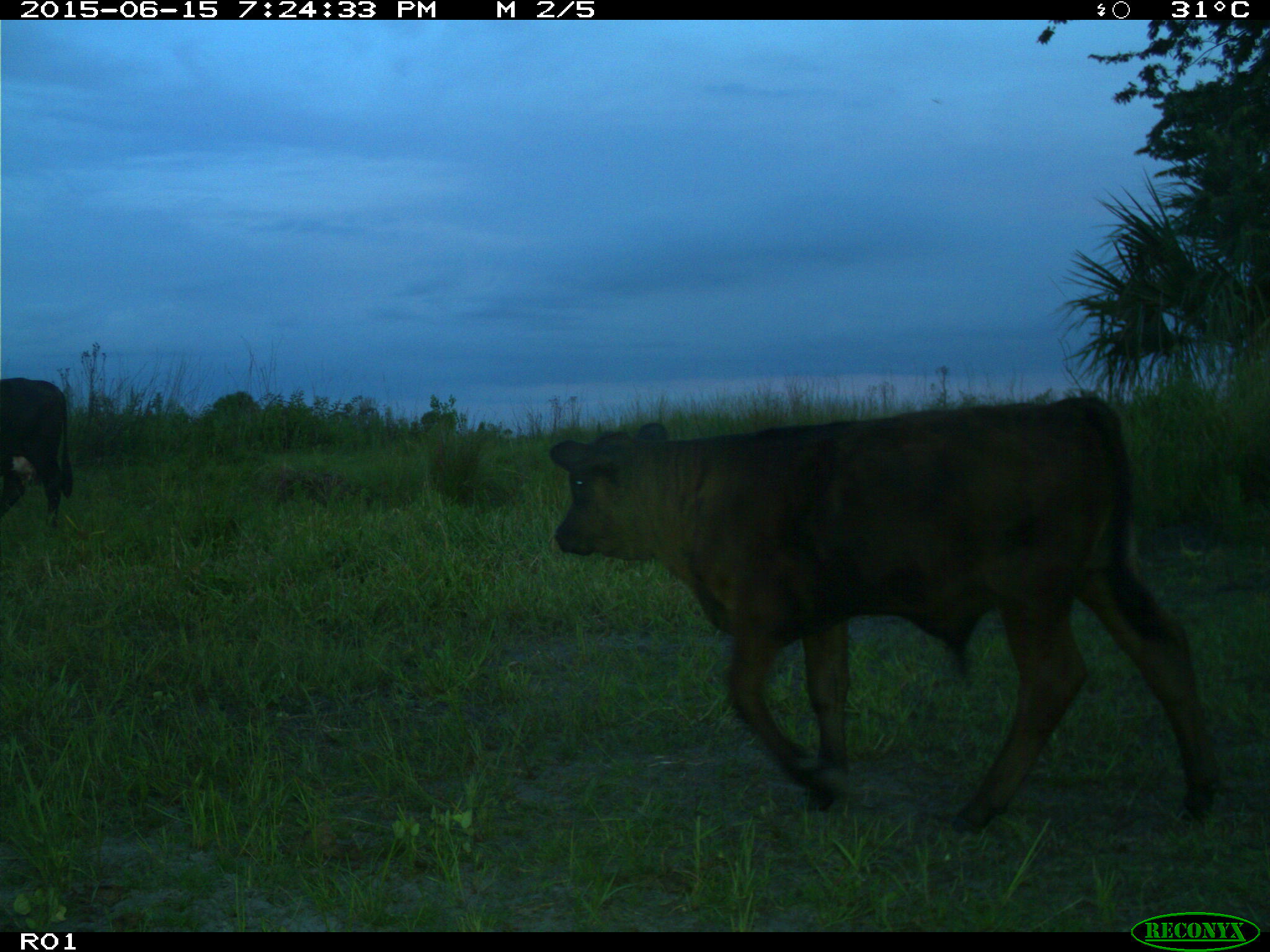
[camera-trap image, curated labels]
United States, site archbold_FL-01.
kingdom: Animalia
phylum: Chordata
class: Mammalia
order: Artiodactyla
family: Bovidae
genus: Bos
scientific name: Bos taurus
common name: domestic cow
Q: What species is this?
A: Bos taurus (domestic cow).